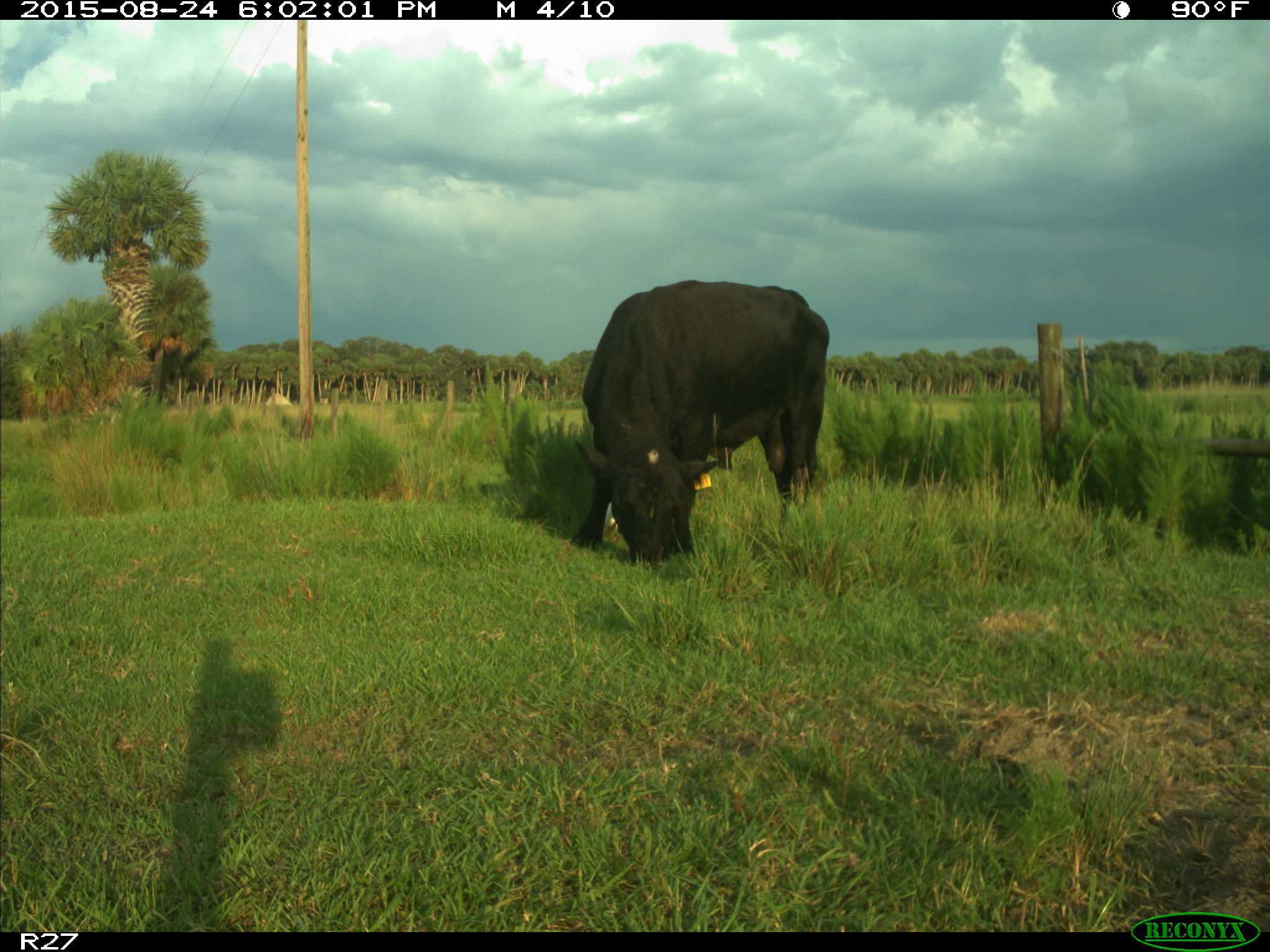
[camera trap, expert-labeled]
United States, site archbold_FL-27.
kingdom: Animalia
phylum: Chordata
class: Mammalia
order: Artiodactyla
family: Bovidae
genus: Bos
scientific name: Bos taurus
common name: domestic cow